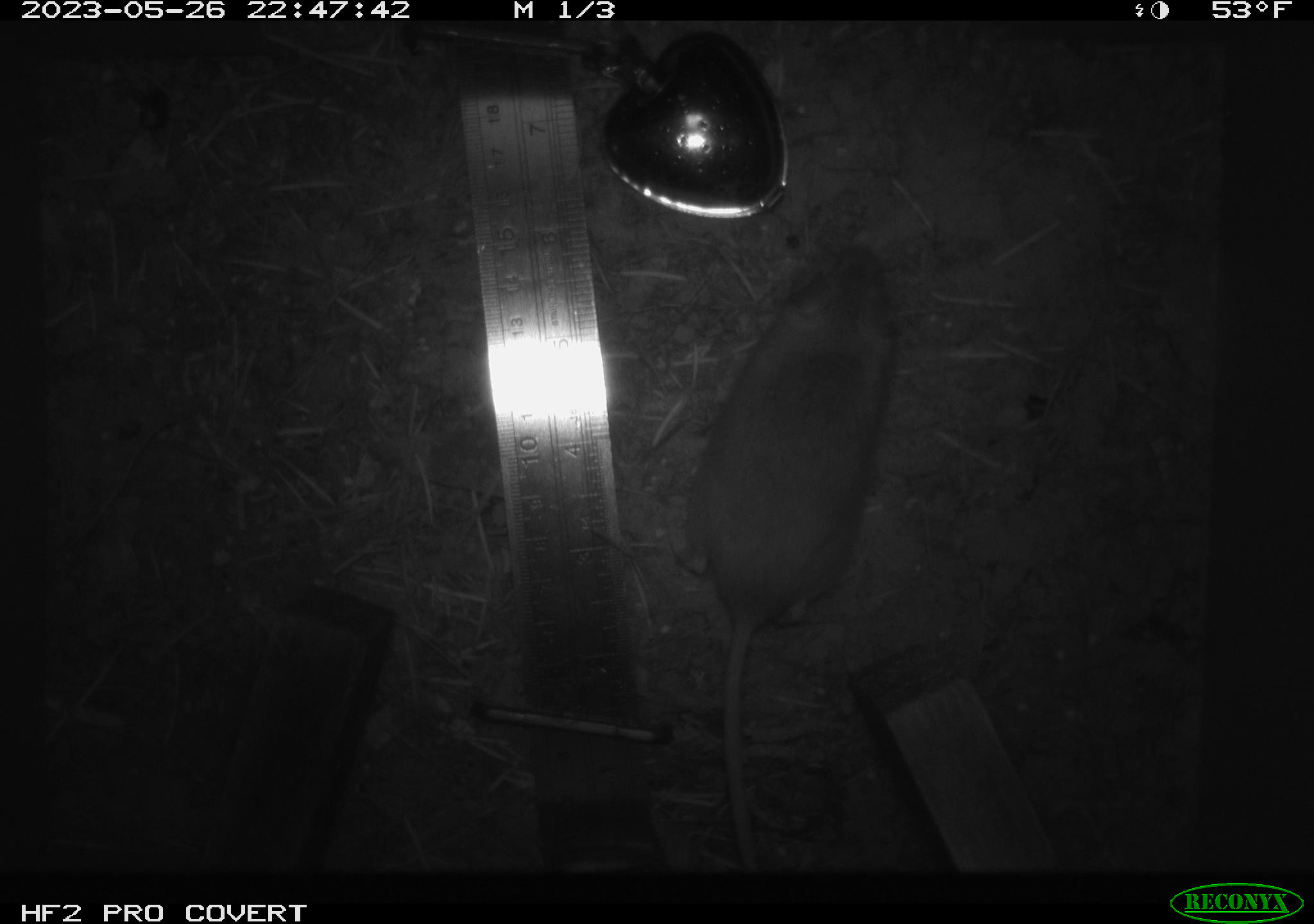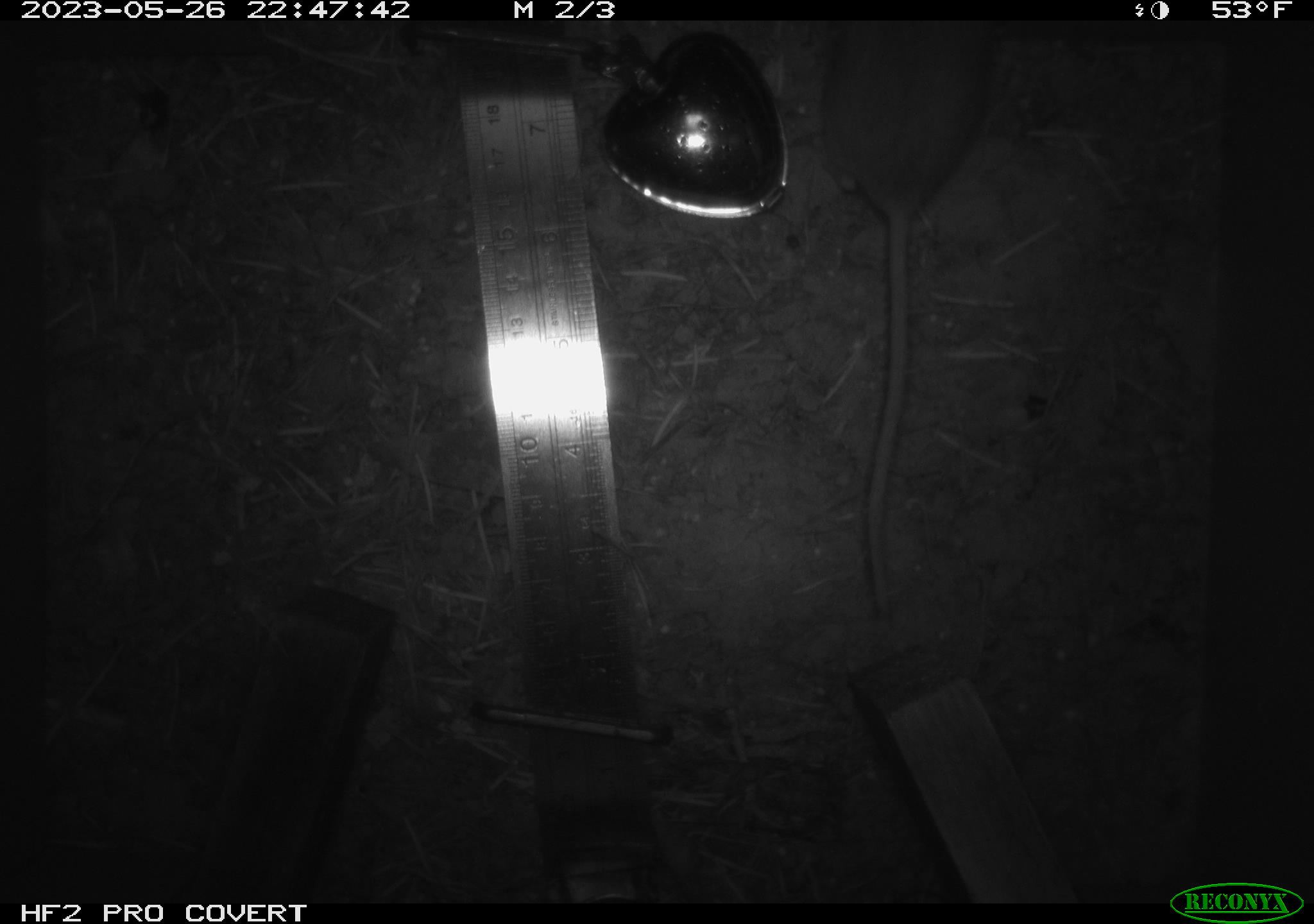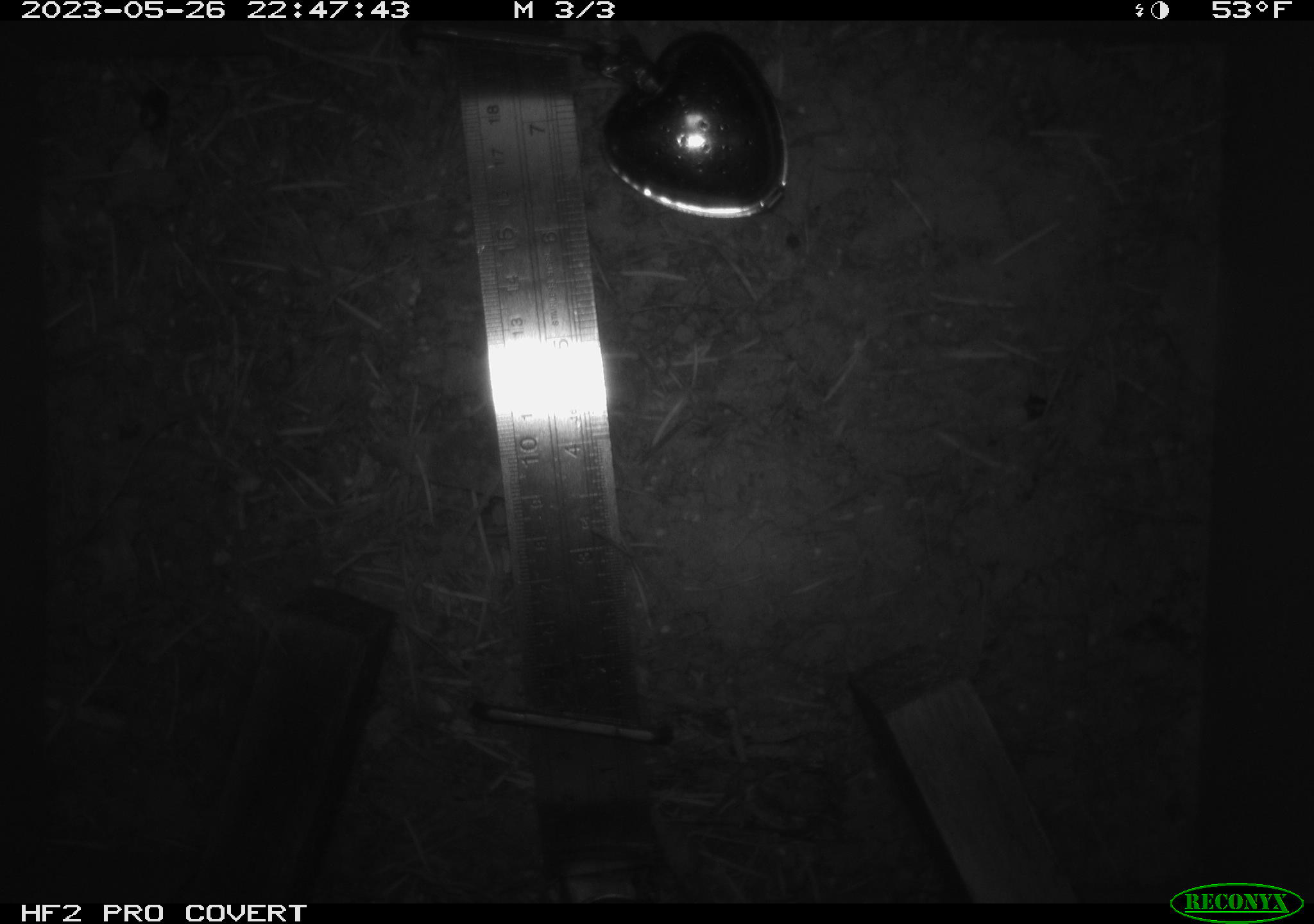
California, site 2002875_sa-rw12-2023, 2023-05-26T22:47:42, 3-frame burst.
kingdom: Animalia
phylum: Chordata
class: Mammalia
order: Rodentia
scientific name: Rodentia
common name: mouse species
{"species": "mouse species (Rodentia)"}